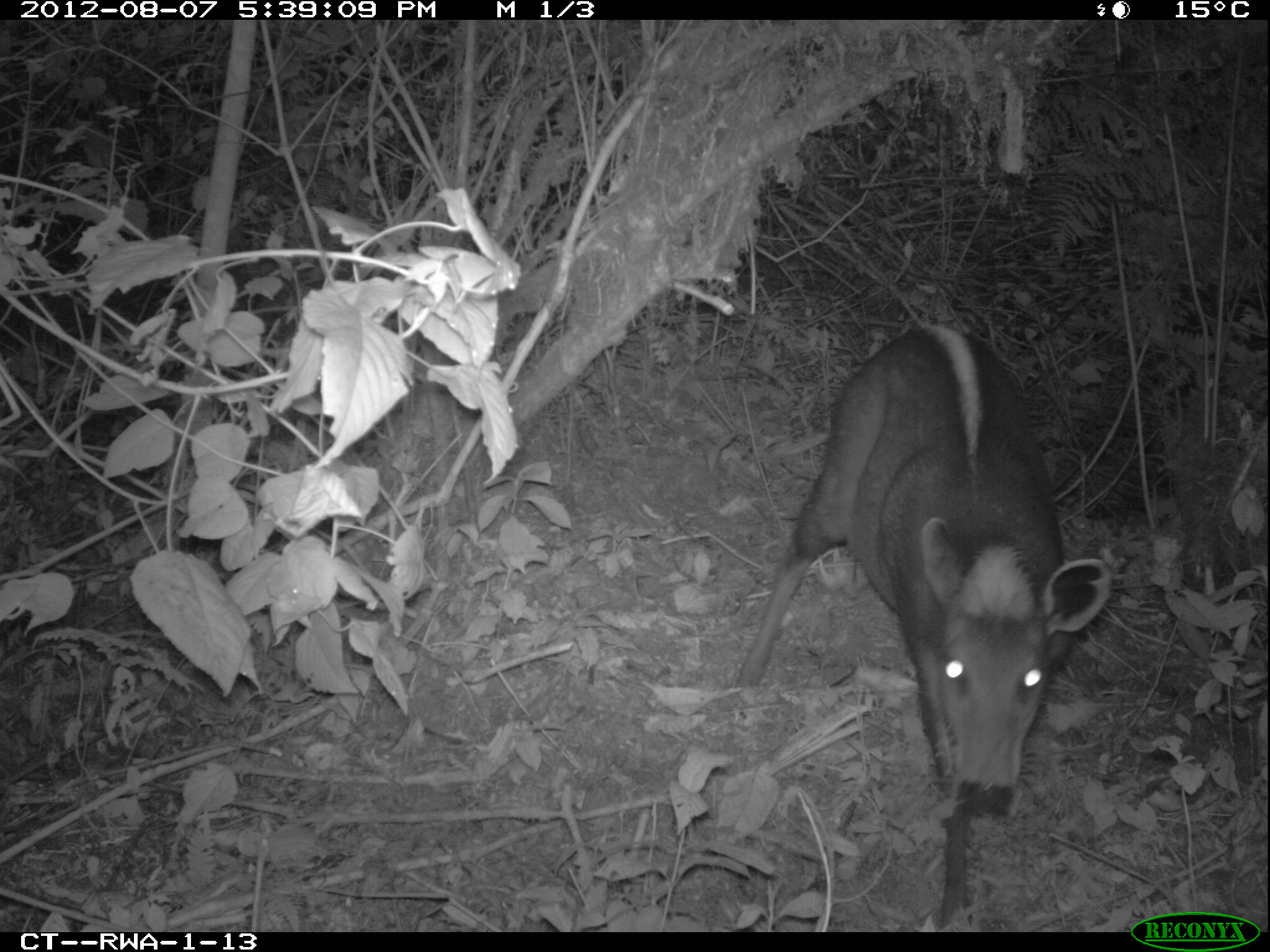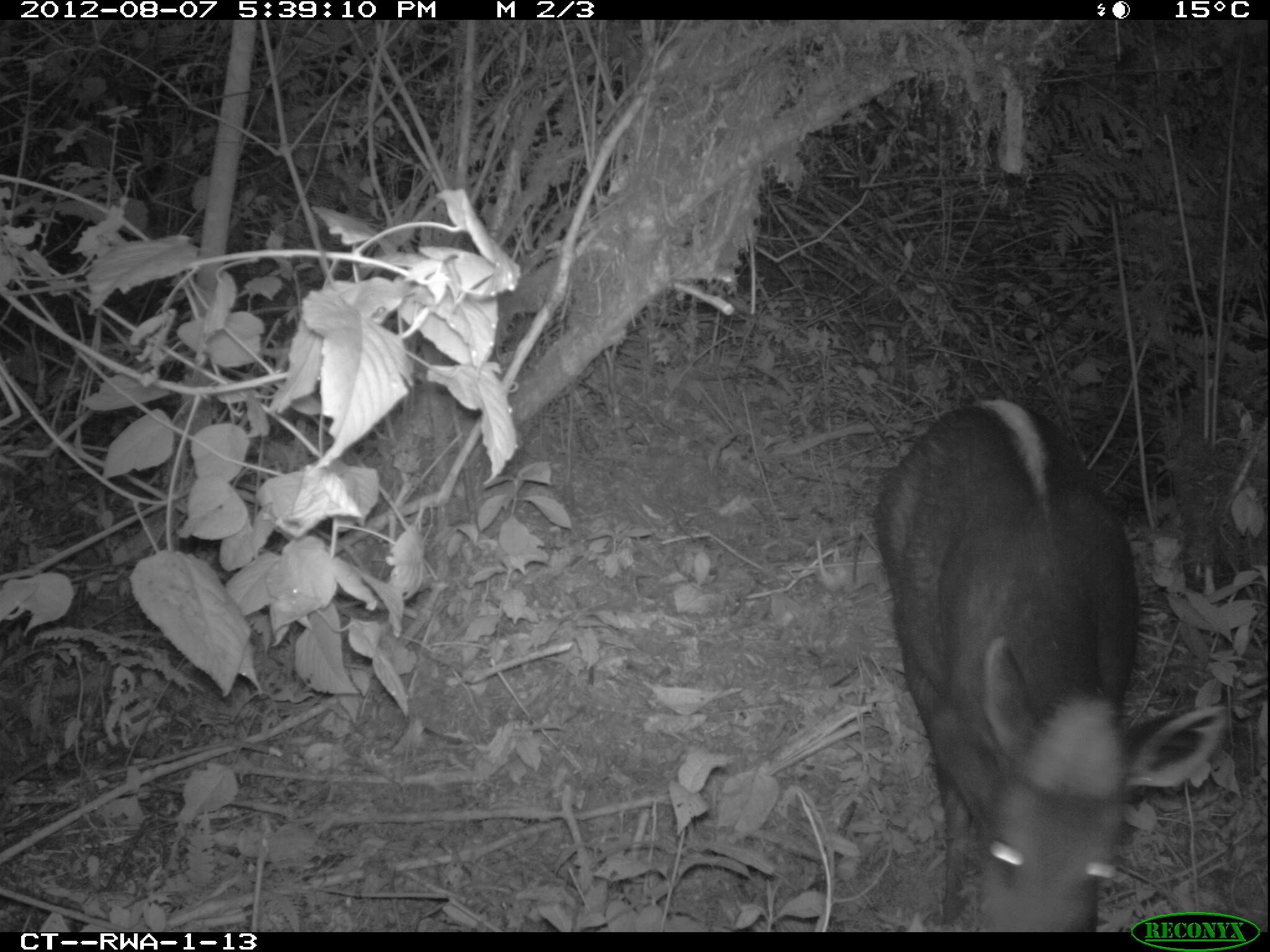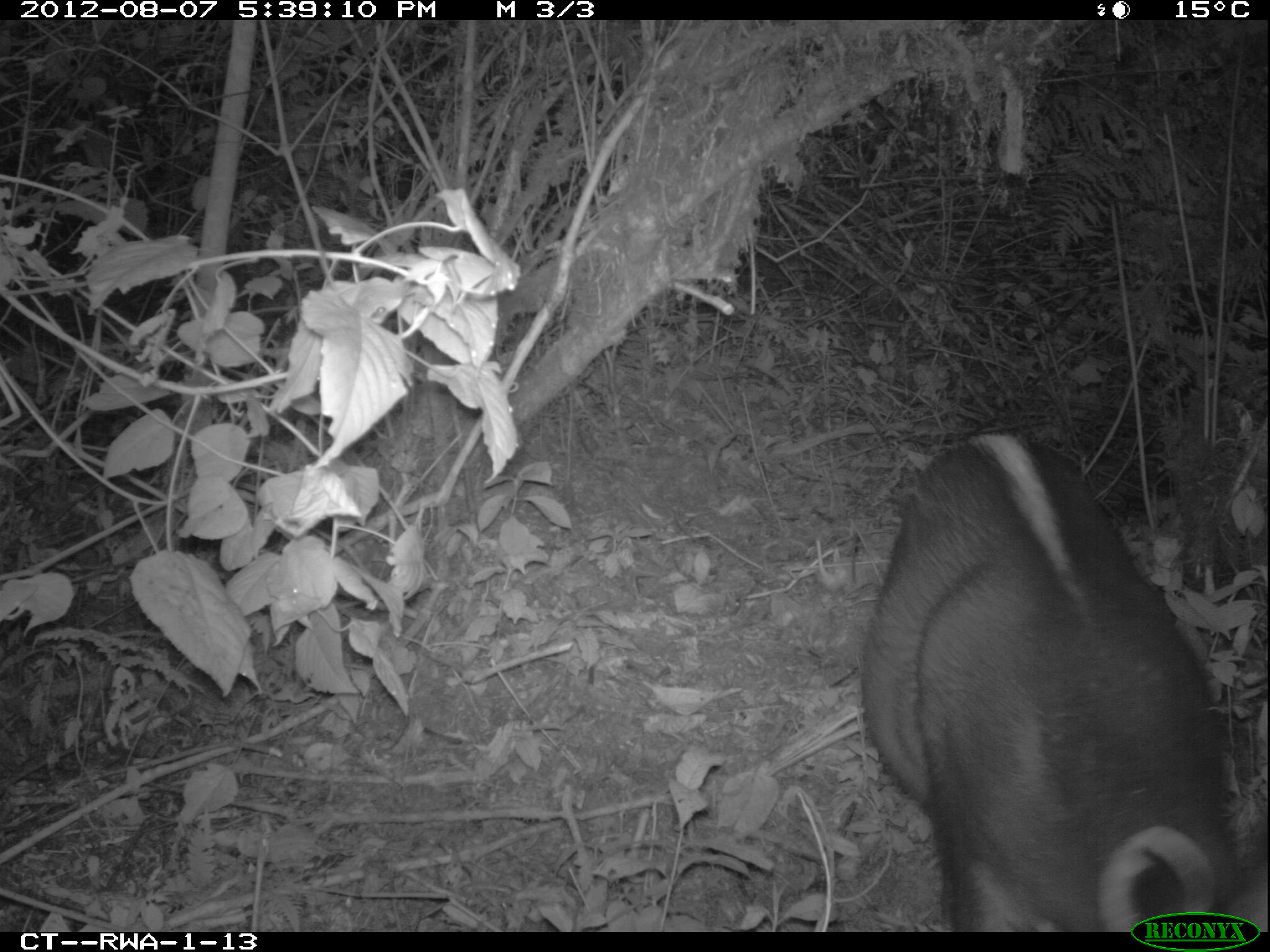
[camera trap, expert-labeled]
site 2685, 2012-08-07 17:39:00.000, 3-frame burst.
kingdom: Animalia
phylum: Chordata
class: Mammalia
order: Artiodactyla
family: Bovidae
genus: Cephalophus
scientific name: Cephalophus silvicultor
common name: light-backed duiker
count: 1